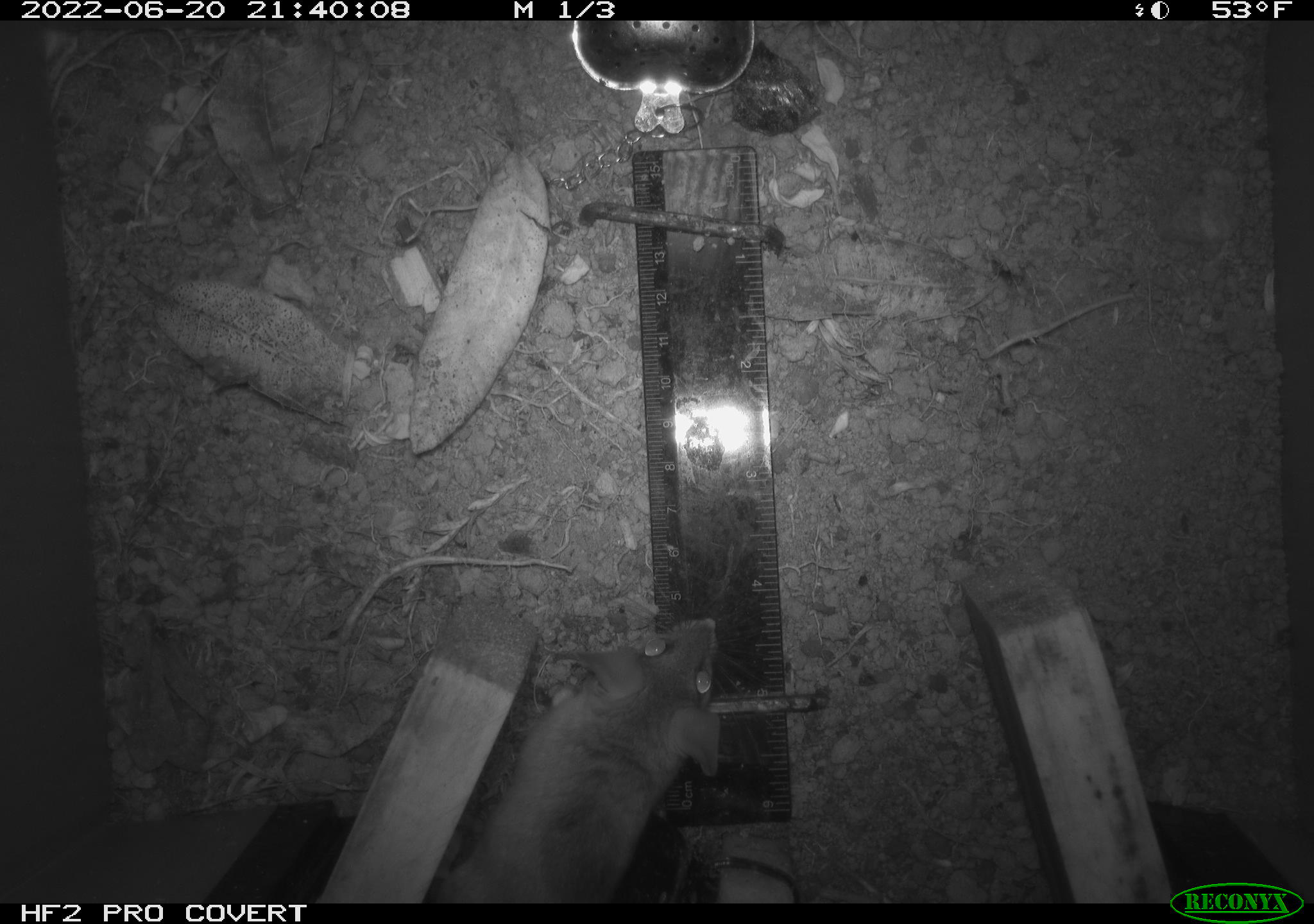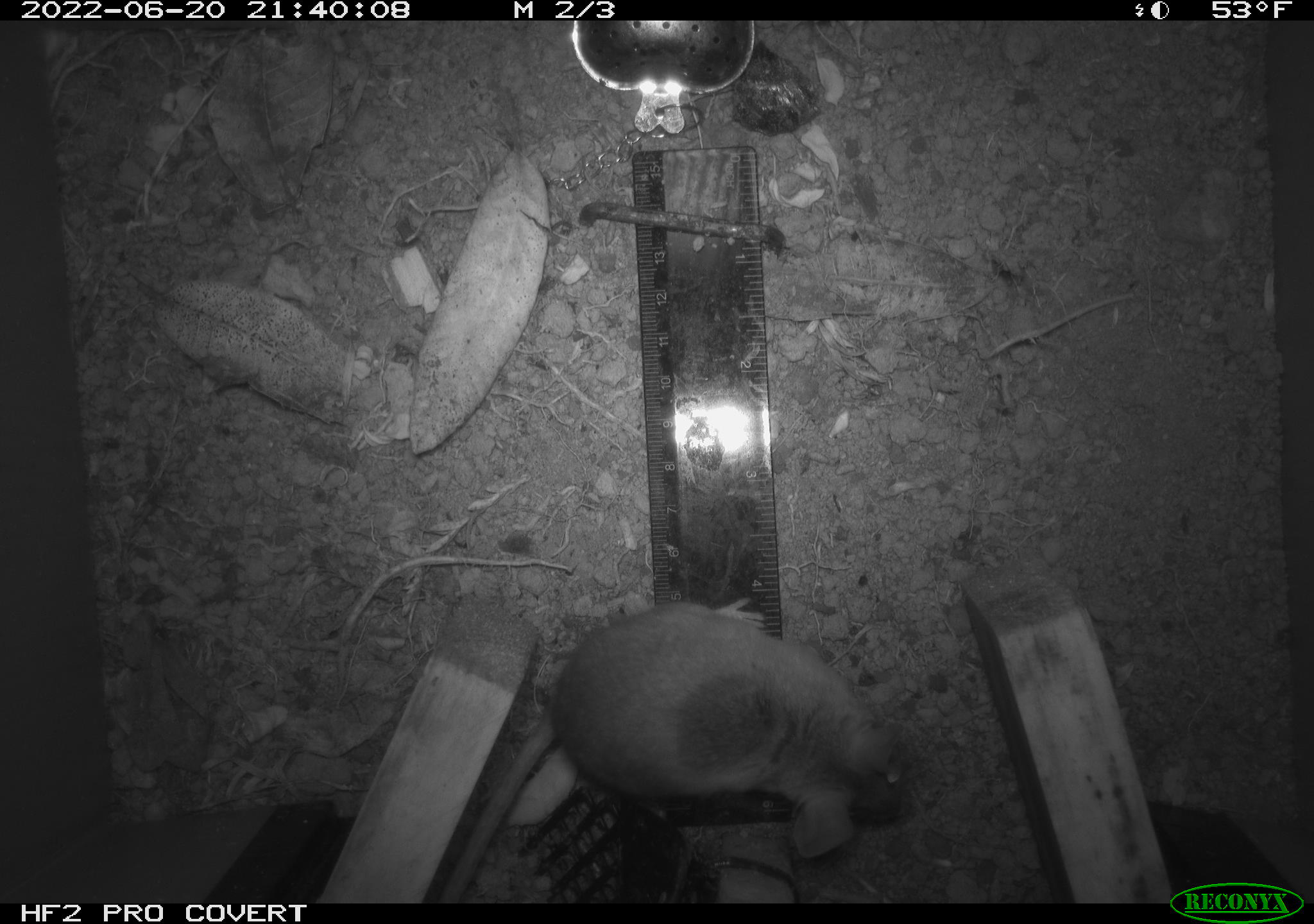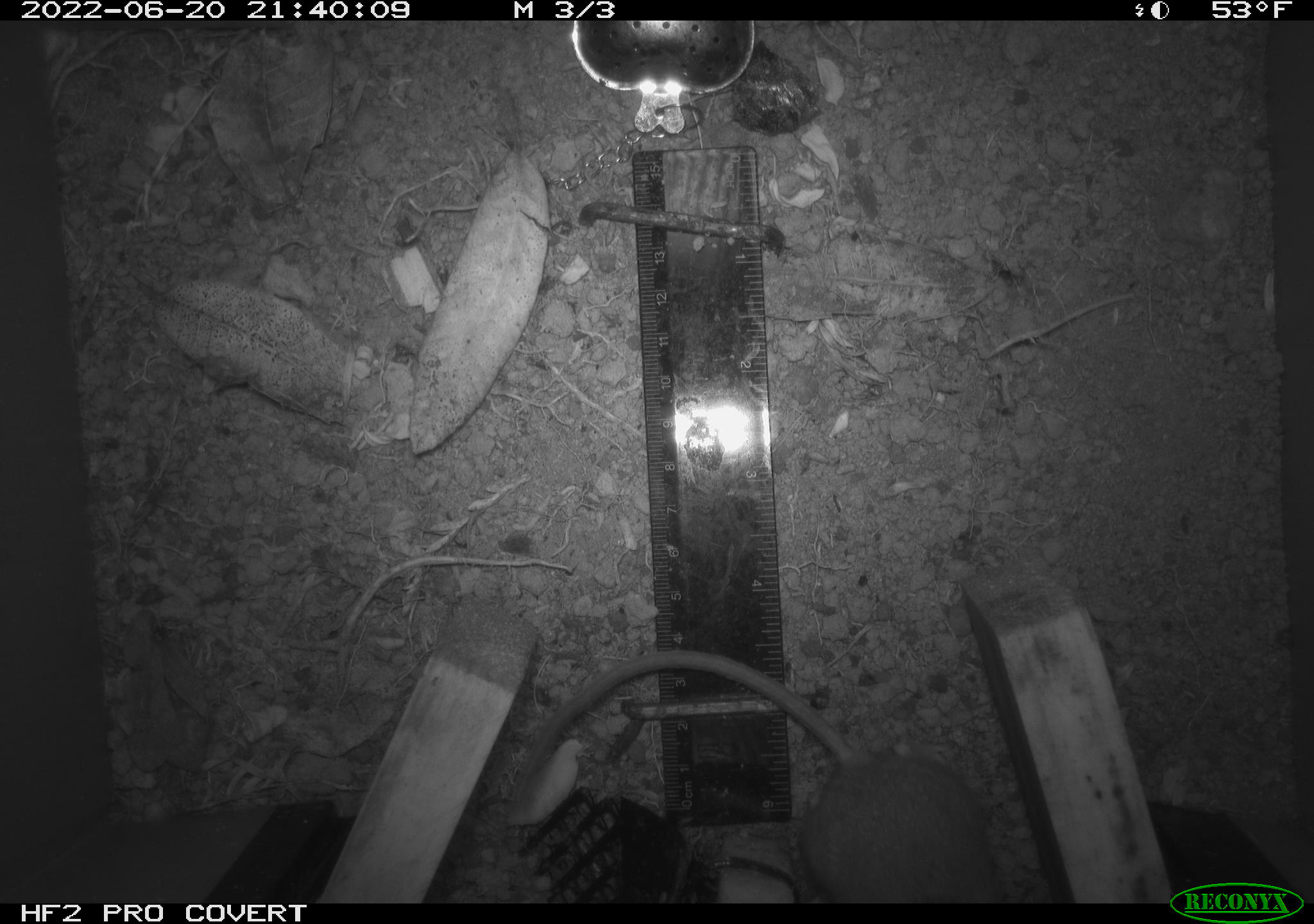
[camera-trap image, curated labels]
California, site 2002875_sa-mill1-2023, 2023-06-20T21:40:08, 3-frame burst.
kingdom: Animalia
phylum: Chordata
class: Mammalia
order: Rodentia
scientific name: Rodentia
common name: mouse species